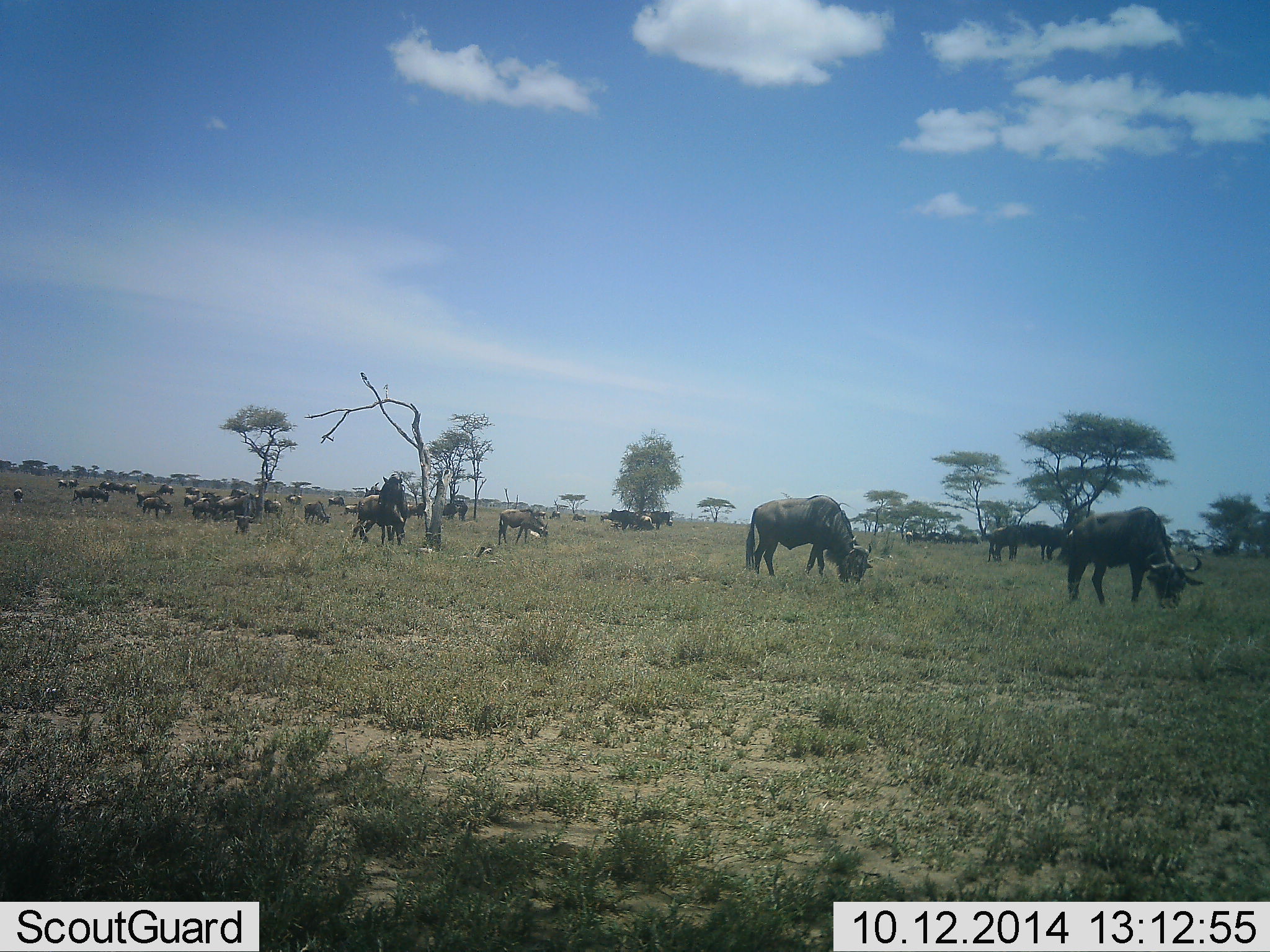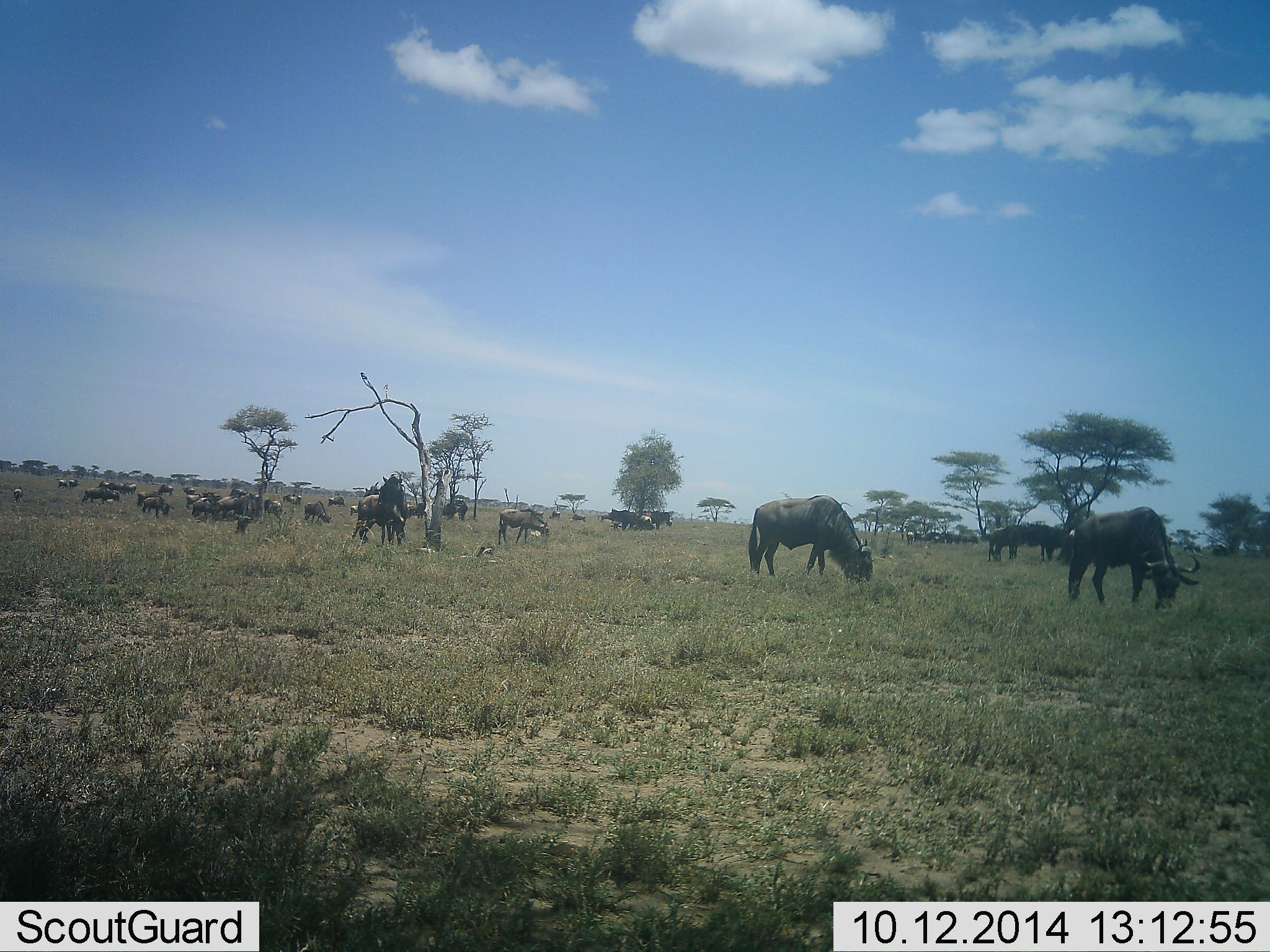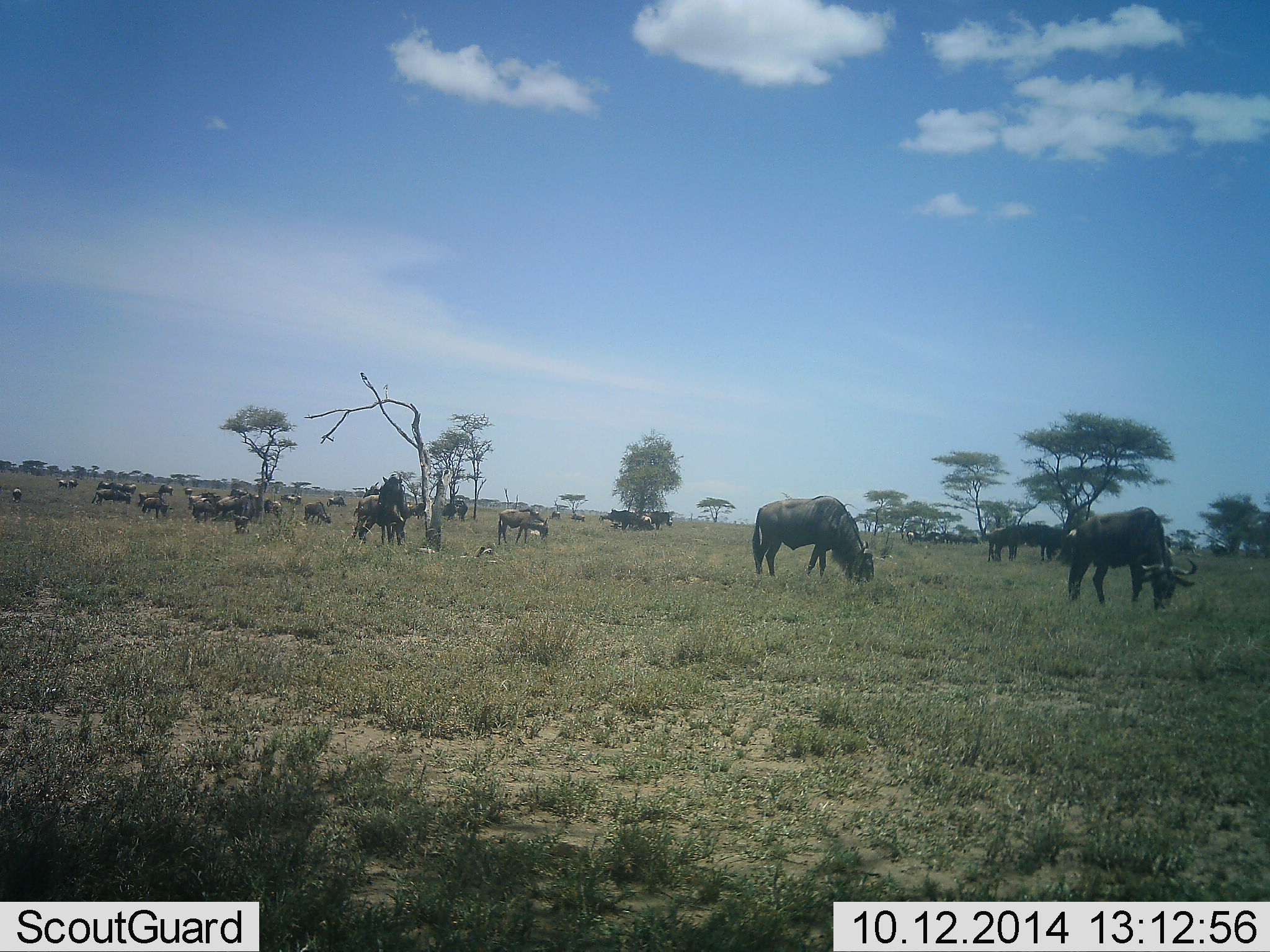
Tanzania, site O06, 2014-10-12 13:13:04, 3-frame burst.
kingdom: Animalia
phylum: Chordata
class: Mammalia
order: Artiodactyla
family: Bovidae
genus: Connochaetes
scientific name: Connochaetes taurinus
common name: blue wildebeest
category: wildebeest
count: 11-50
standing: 73%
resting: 18%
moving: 18%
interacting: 0%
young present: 0%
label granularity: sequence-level